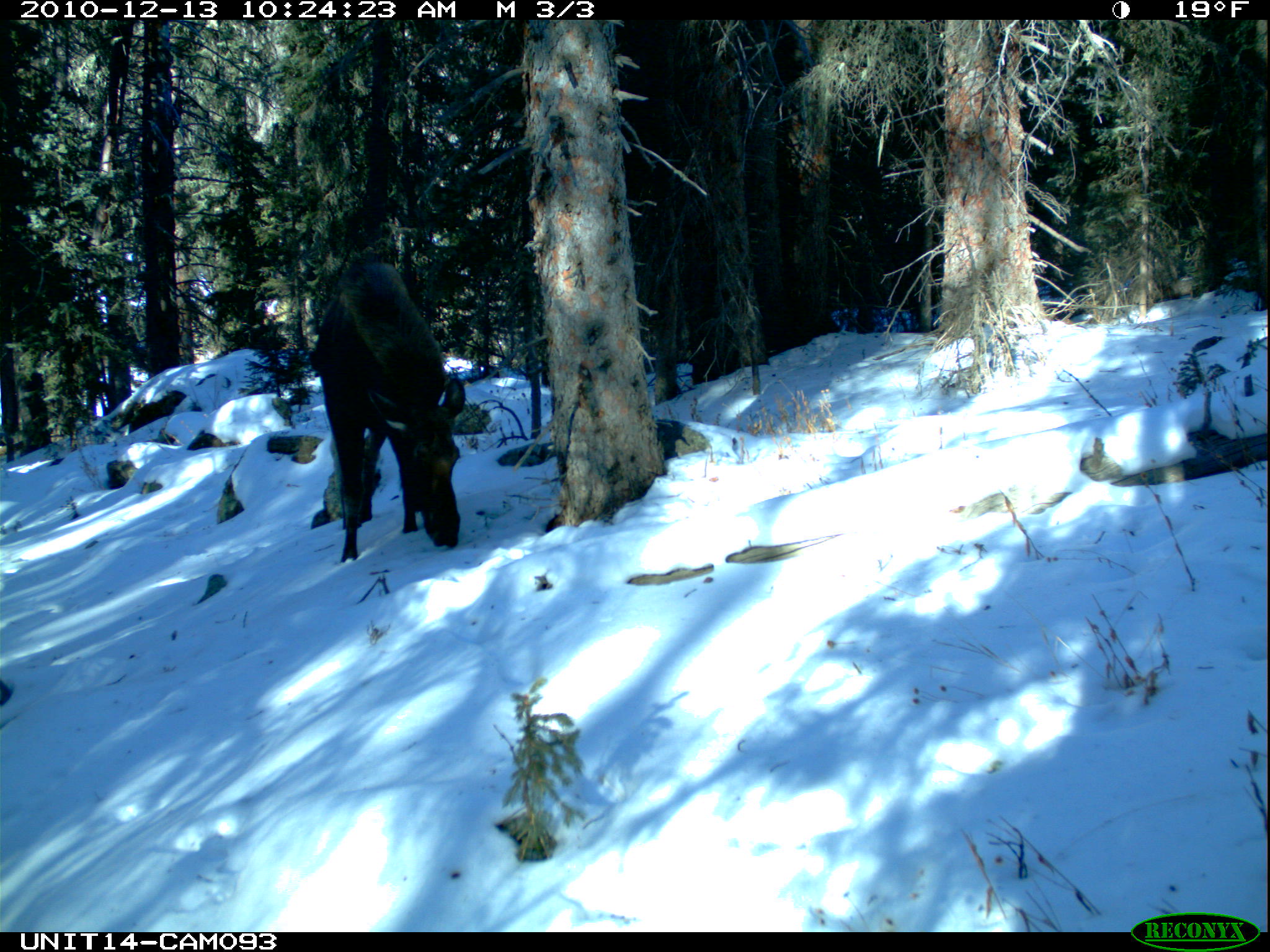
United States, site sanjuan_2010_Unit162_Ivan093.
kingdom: Animalia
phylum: Chordata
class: Mammalia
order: Artiodactyla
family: Cervidae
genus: Alces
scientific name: Alces alces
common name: moose